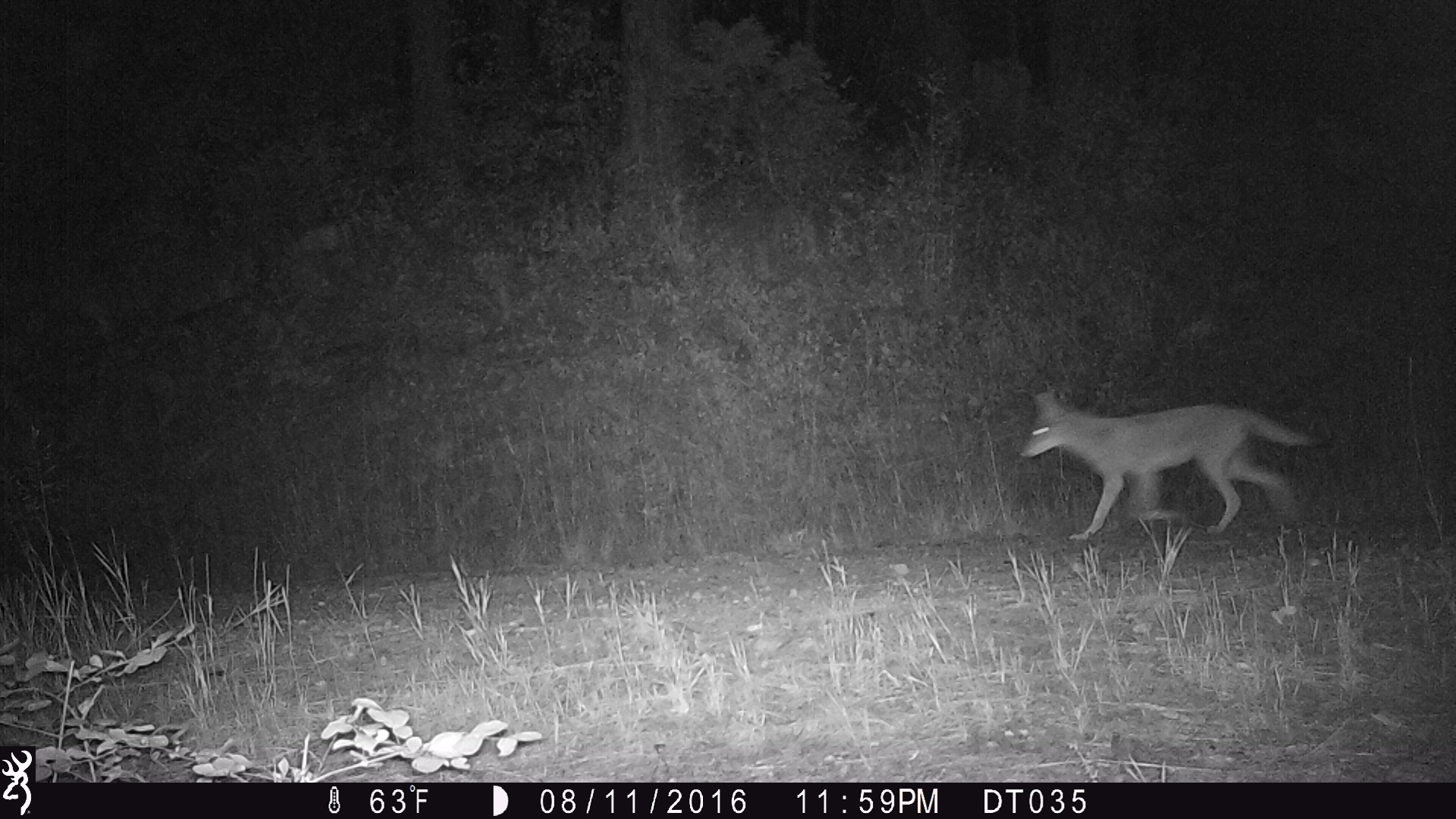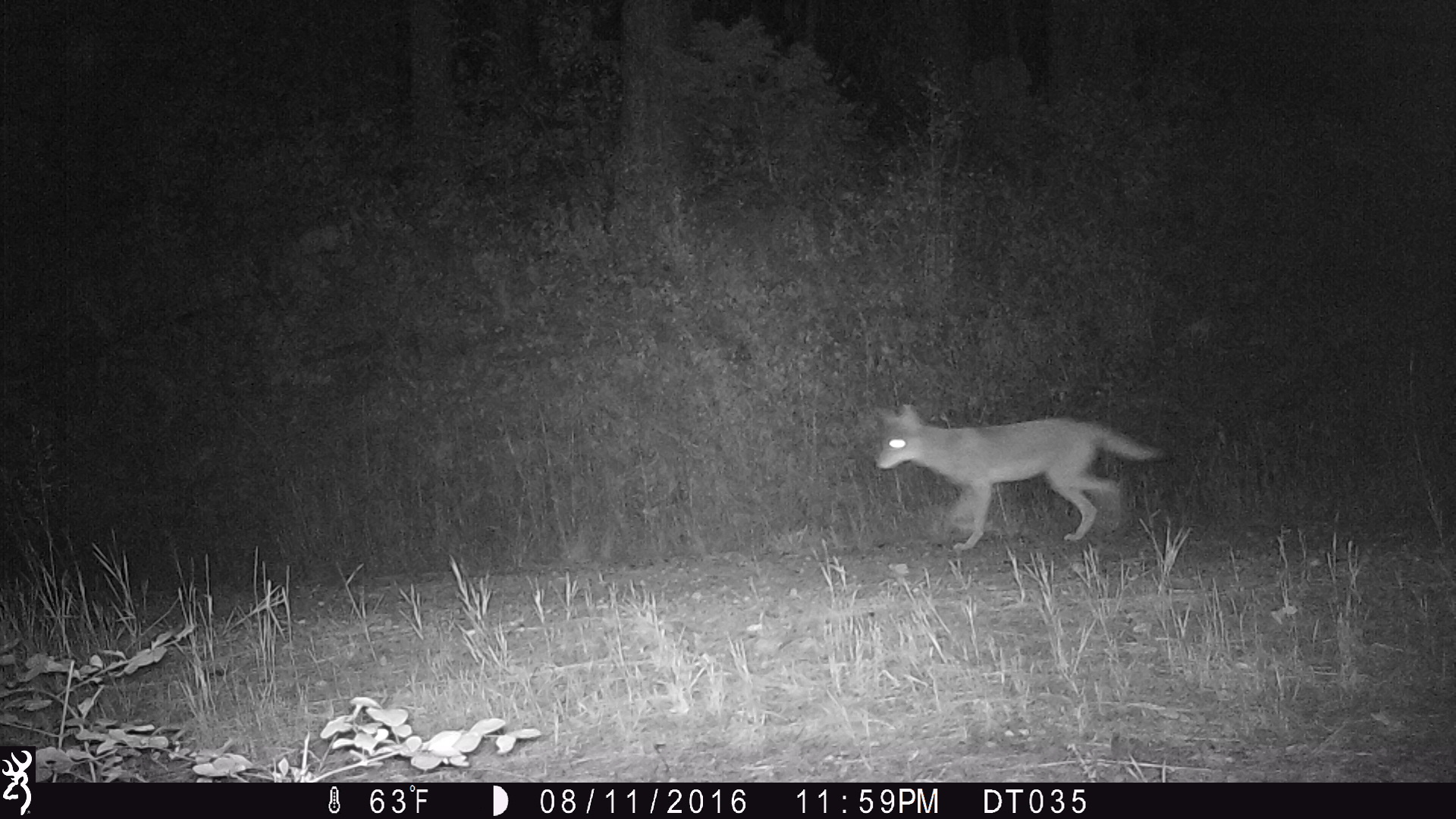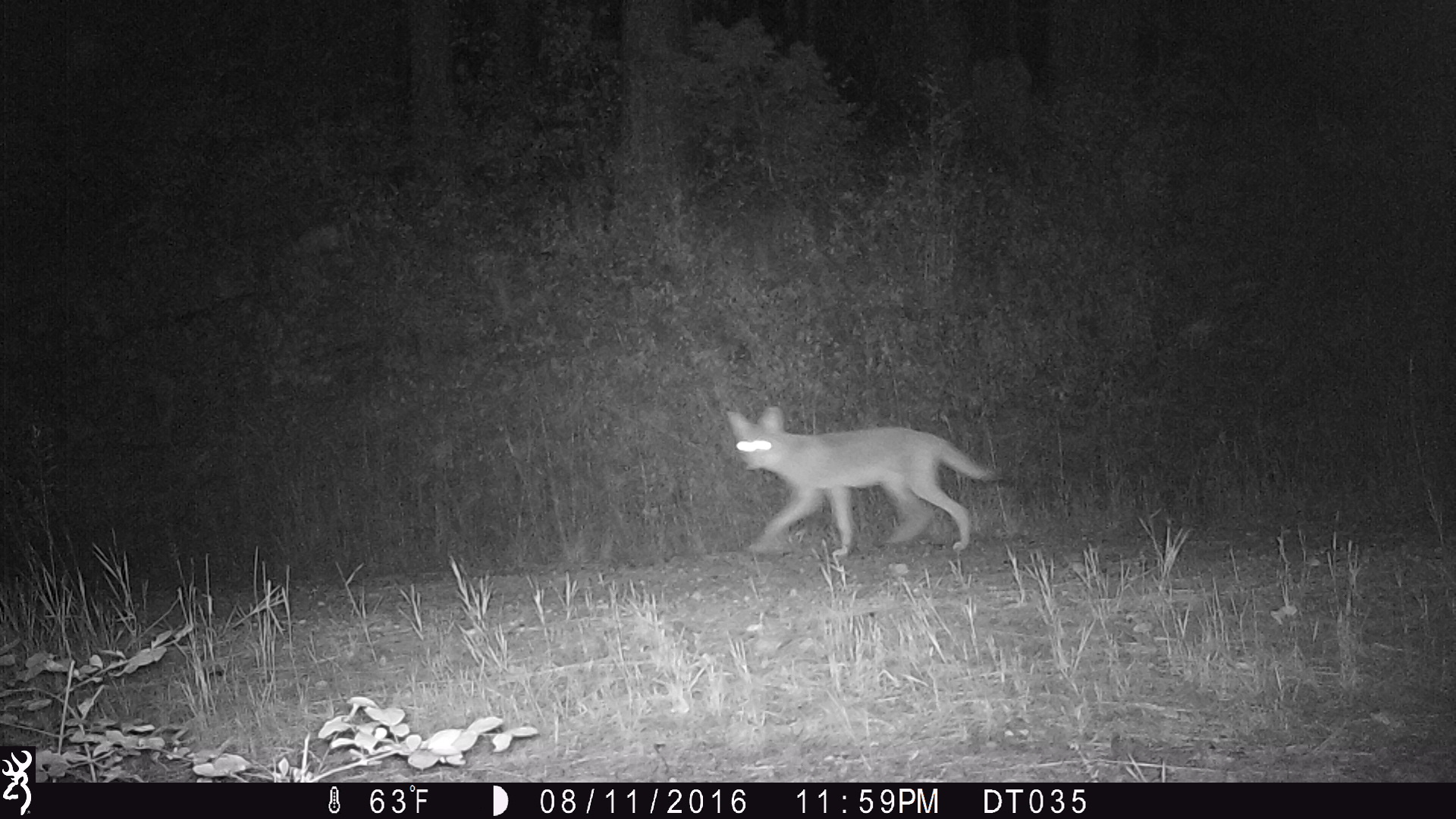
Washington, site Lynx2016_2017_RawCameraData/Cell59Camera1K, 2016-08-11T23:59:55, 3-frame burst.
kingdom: Animalia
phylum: Chordata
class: Mammalia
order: Carnivora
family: Canidae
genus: Canis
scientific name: Canis latrans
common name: coyote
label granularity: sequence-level